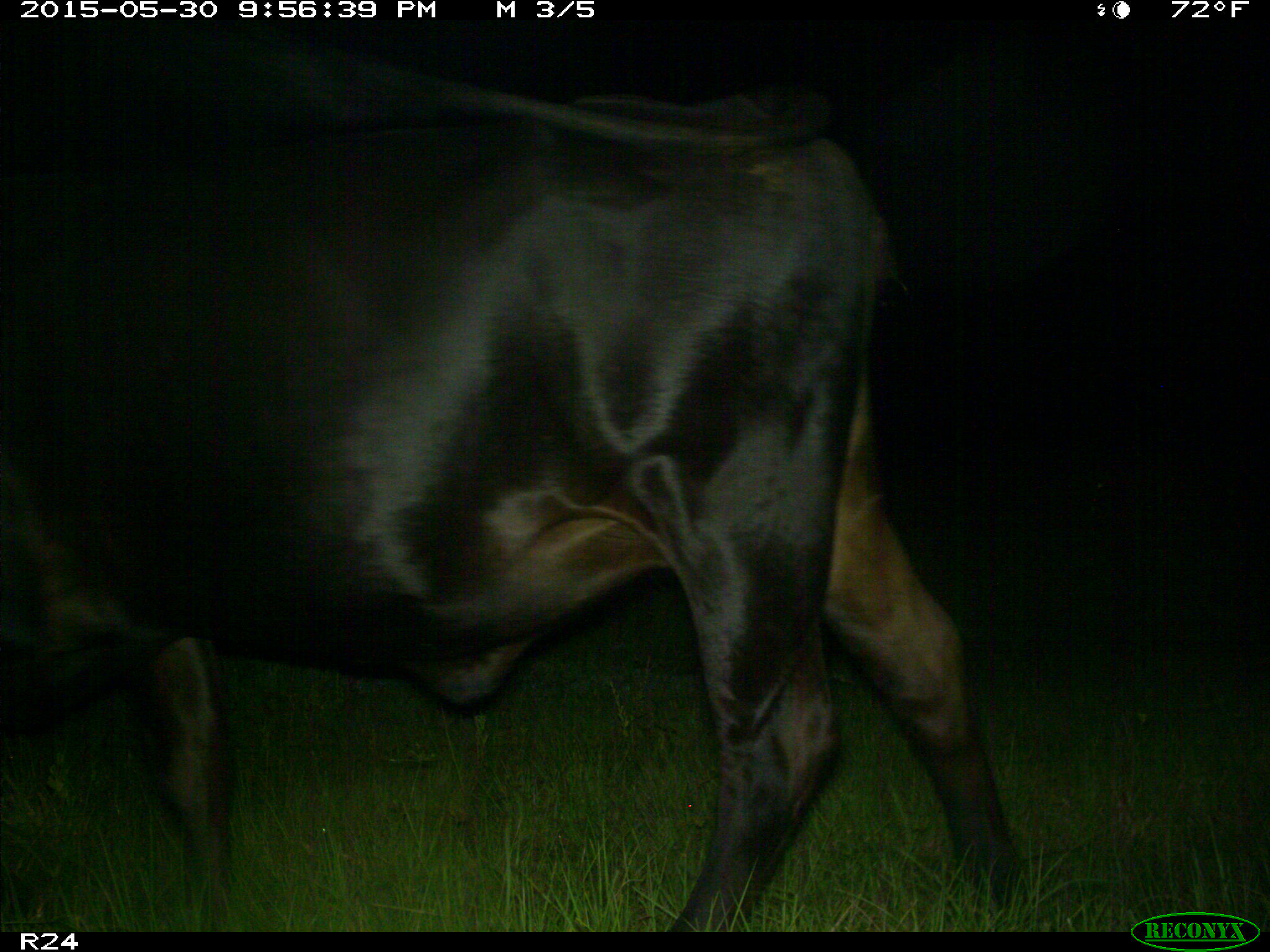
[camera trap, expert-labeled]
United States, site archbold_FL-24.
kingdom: Animalia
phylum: Chordata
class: Mammalia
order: Artiodactyla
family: Bovidae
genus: Bos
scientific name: Bos taurus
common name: domestic cow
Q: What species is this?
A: Bos taurus (domestic cow).